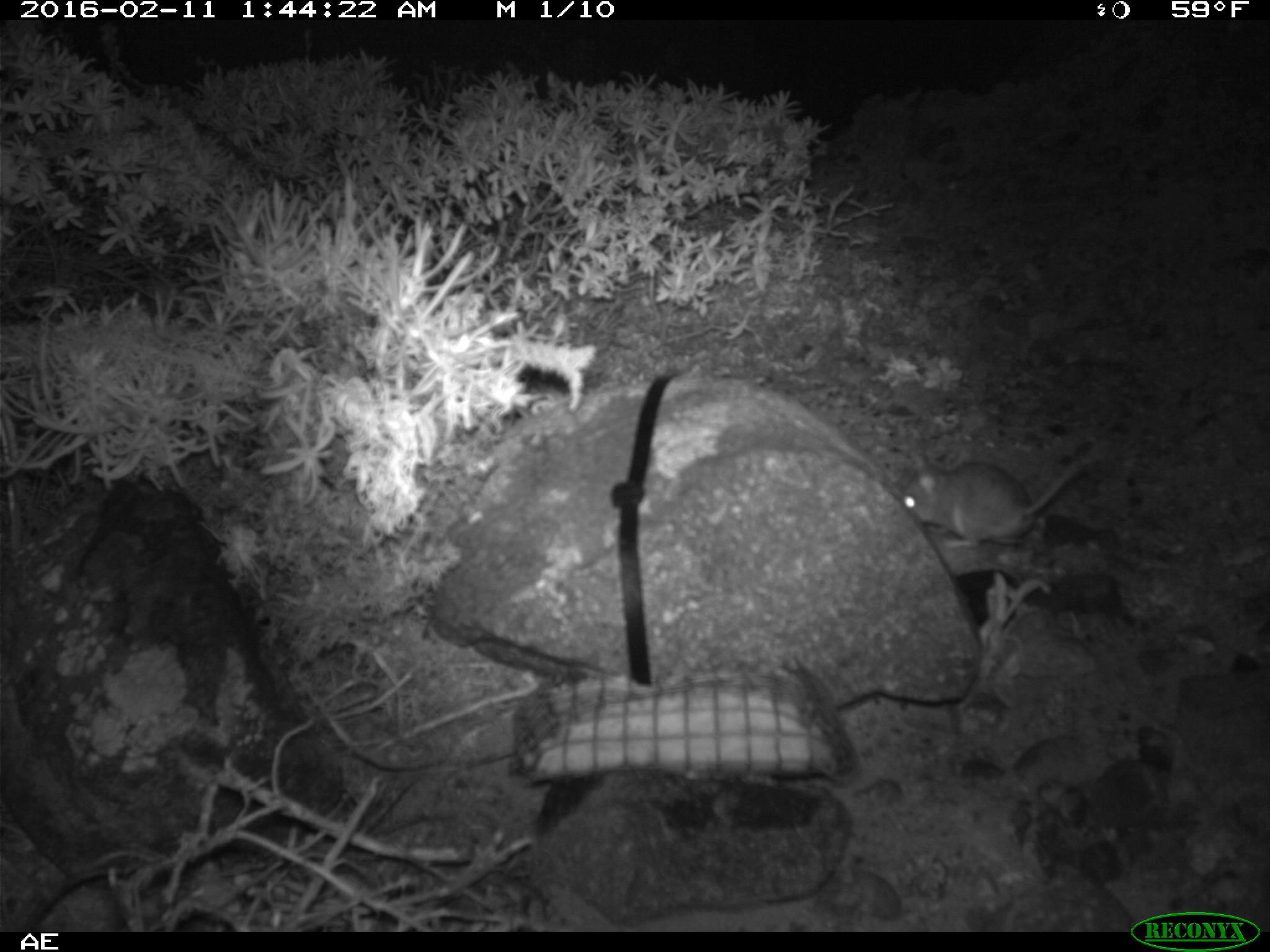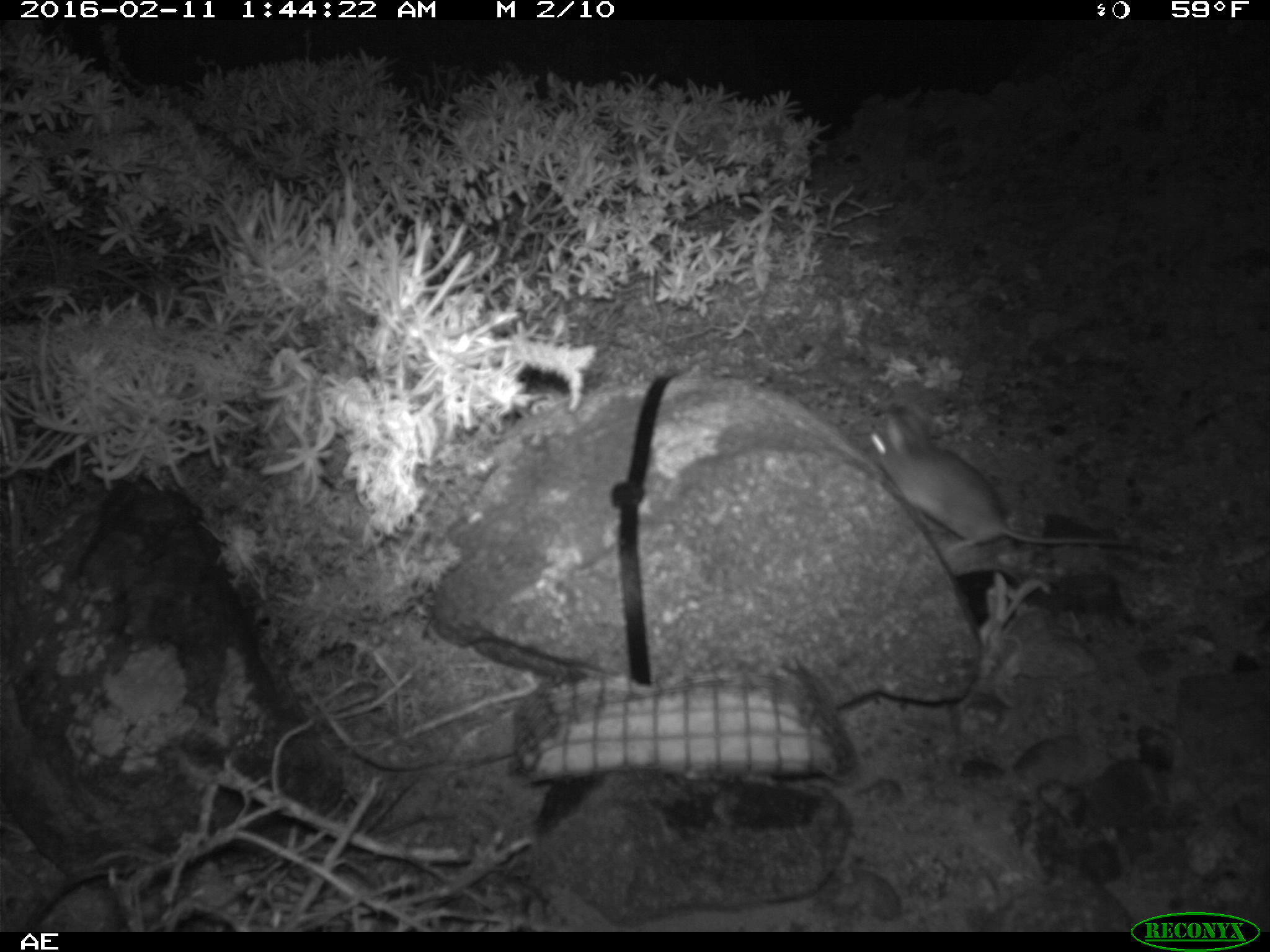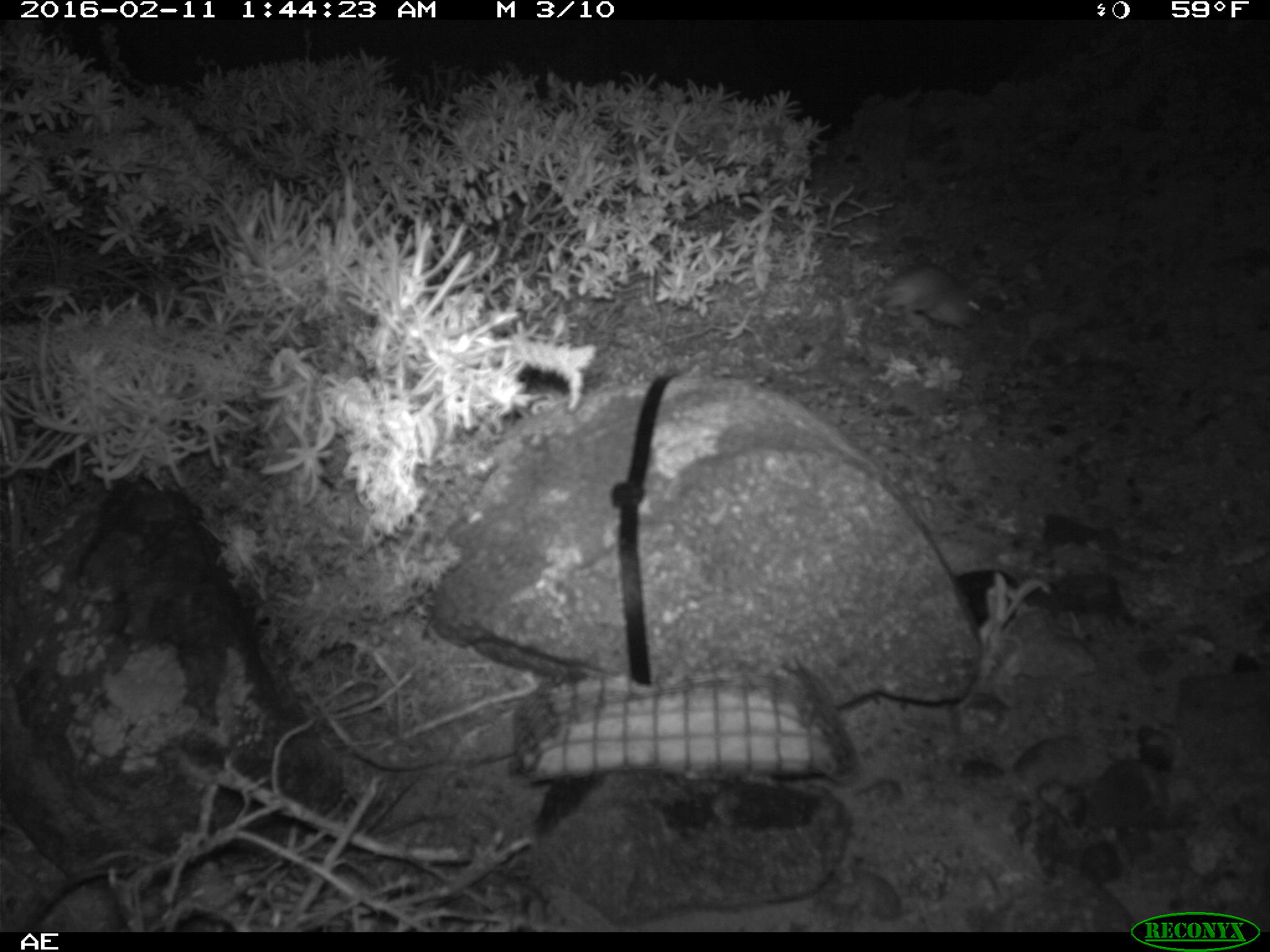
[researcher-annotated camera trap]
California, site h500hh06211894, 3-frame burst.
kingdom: Animalia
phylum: Chordata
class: Mammalia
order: Rodentia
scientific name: Rodentia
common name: rodent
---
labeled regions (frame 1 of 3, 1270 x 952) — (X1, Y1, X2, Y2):
rodent: (899, 447, 1083, 550)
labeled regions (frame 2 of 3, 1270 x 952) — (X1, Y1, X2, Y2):
rodent: (864, 395, 1142, 559)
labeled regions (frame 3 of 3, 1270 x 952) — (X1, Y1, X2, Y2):
rodent: (876, 261, 984, 328)